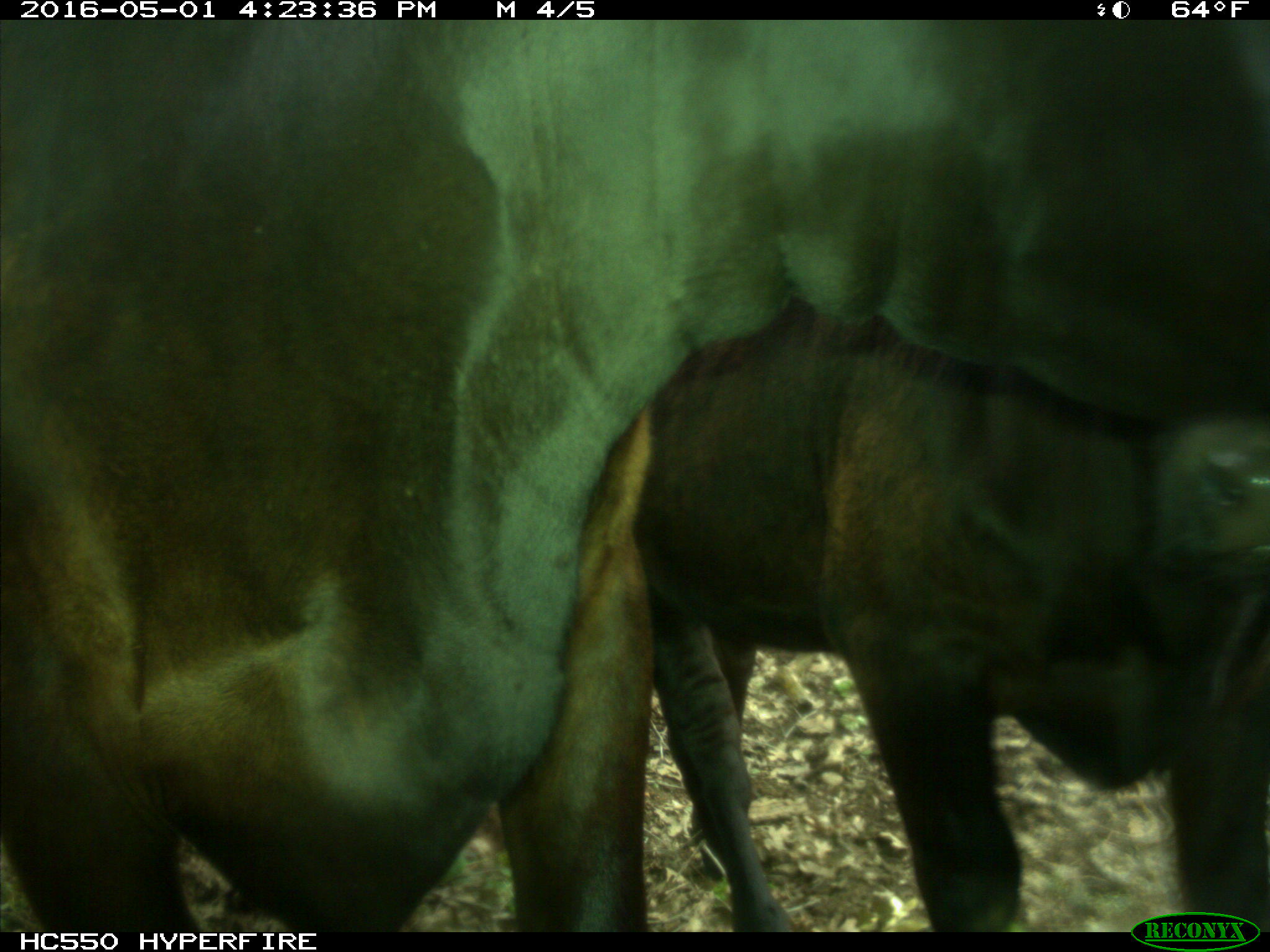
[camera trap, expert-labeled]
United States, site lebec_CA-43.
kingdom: Animalia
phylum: Chordata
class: Mammalia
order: Artiodactyla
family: Bovidae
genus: Bos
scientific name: Bos taurus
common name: domestic cow